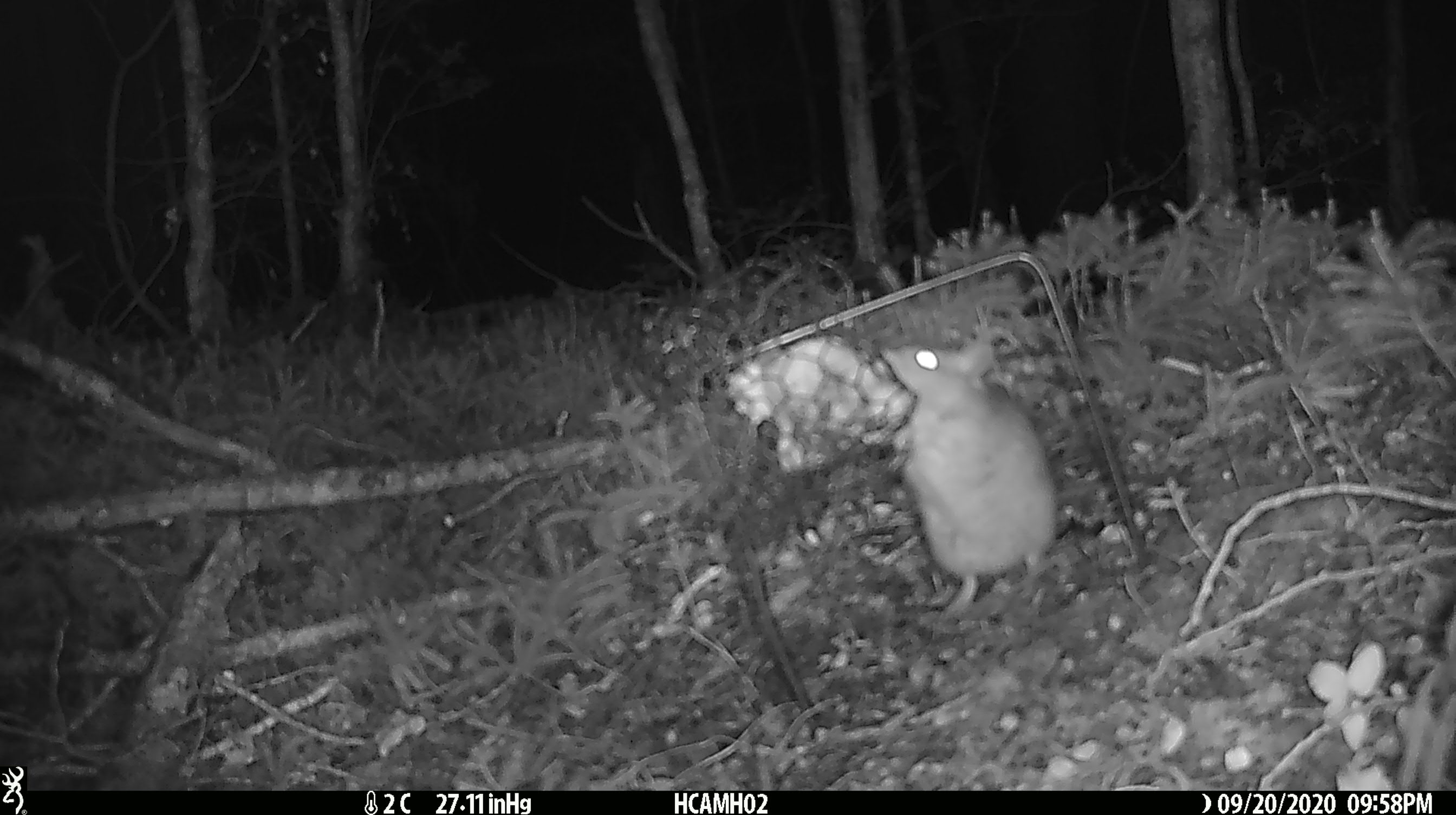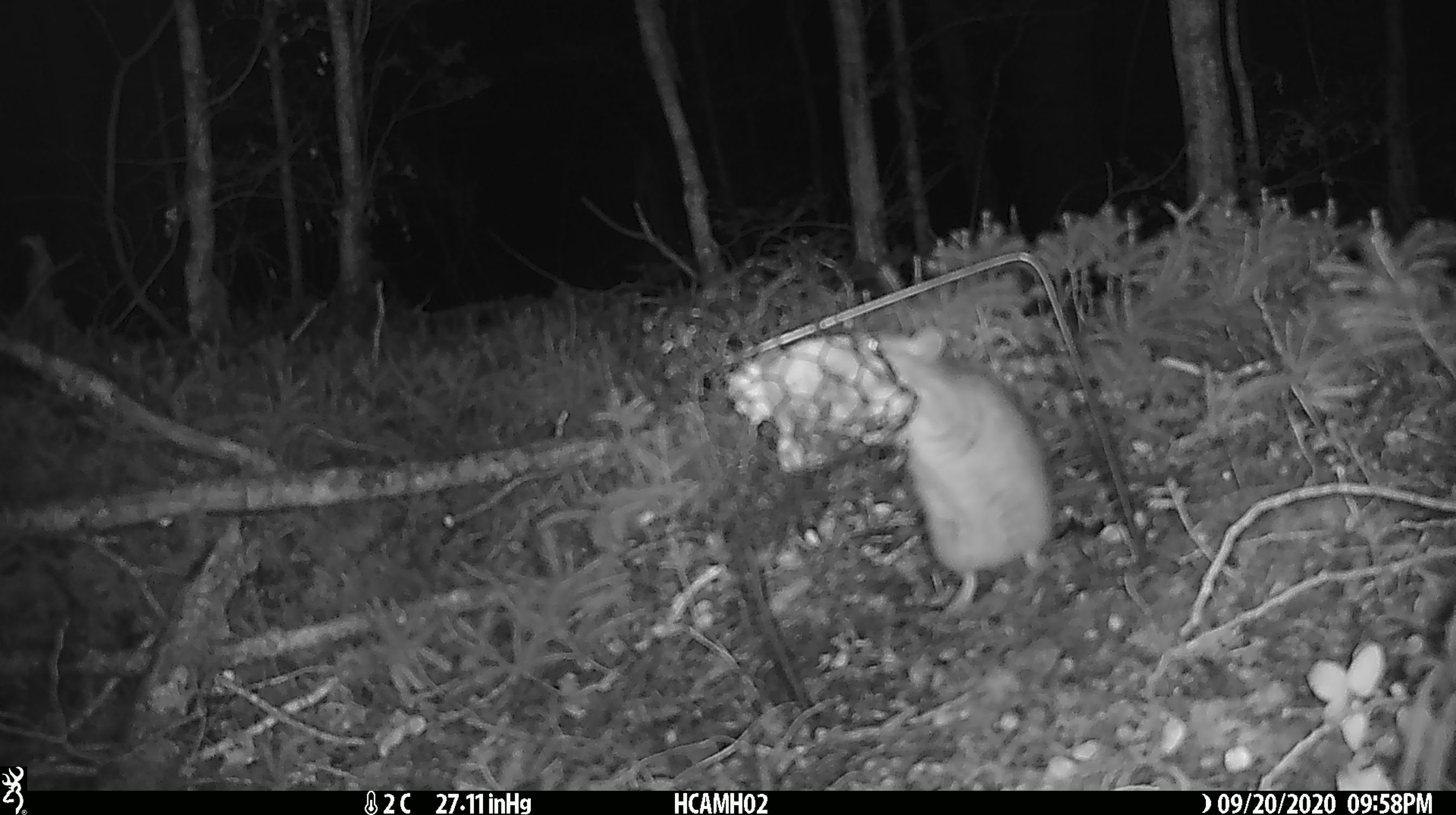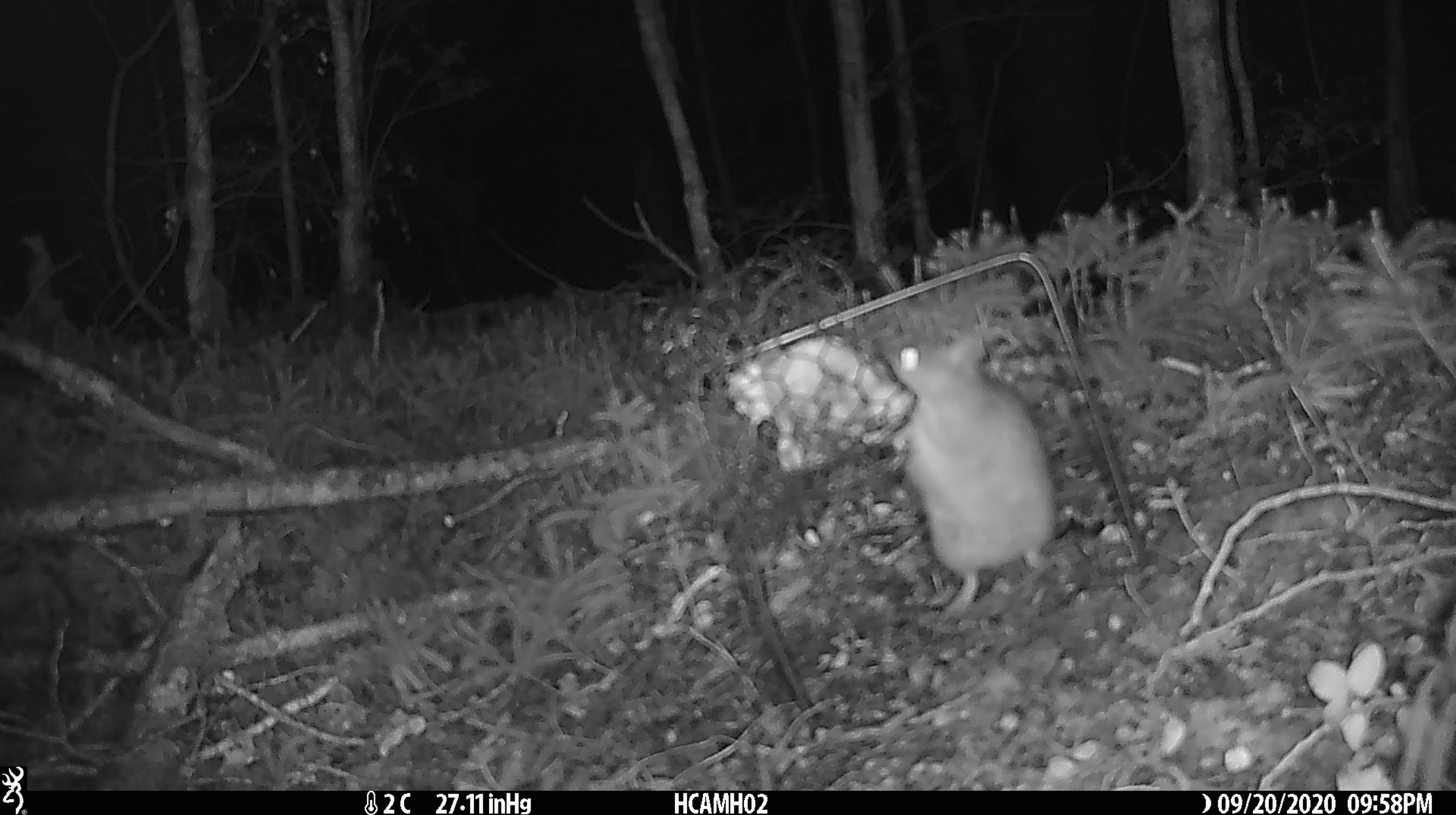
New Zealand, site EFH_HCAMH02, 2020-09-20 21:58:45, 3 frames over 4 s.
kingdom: Animalia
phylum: Chordata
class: Mammalia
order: Rodentia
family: Muridae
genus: Rattus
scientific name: Rattus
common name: rat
Rat (Rattus).